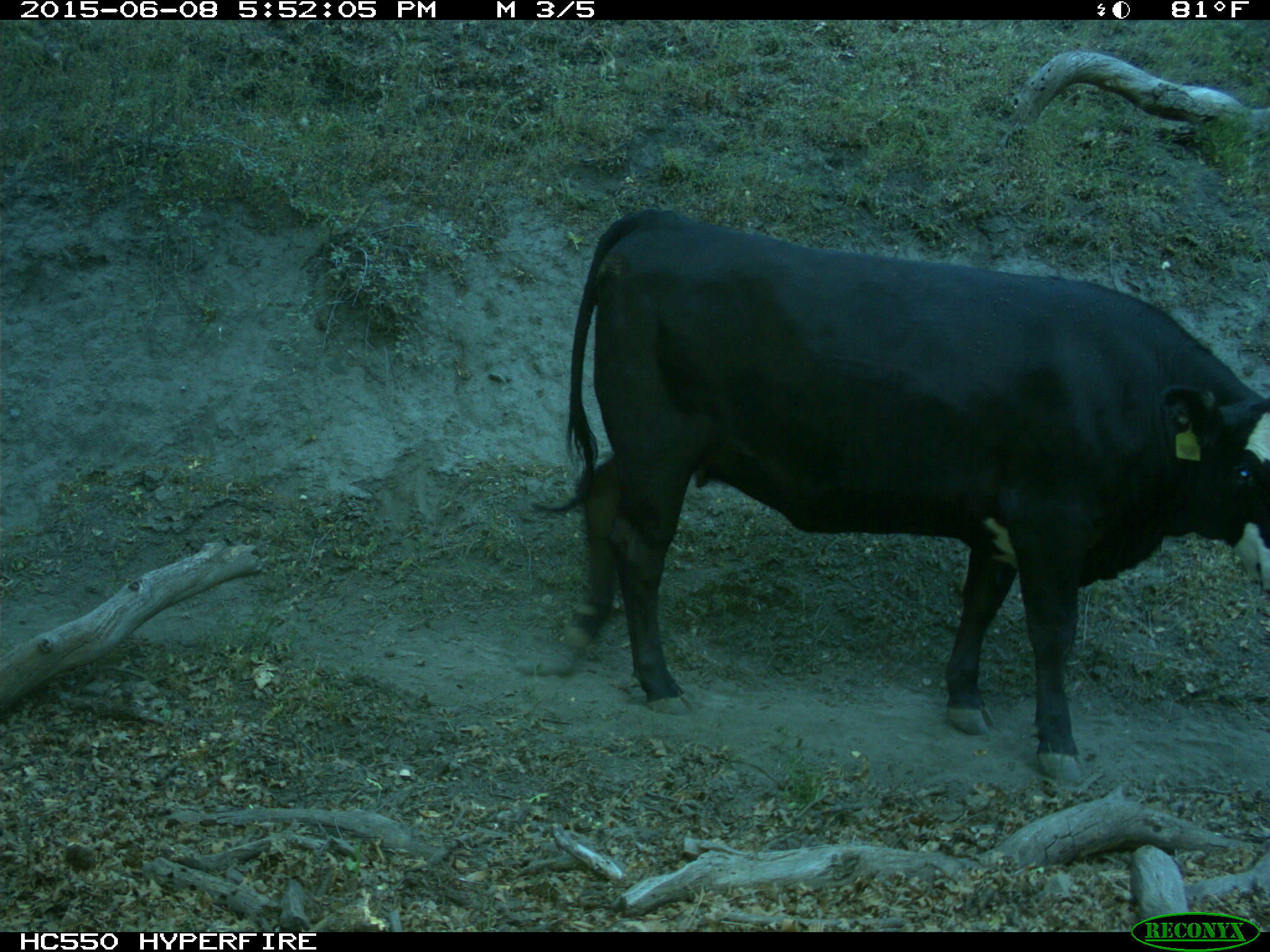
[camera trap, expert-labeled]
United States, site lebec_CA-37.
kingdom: Animalia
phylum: Chordata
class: Mammalia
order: Artiodactyla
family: Bovidae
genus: Bos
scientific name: Bos taurus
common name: domestic cow